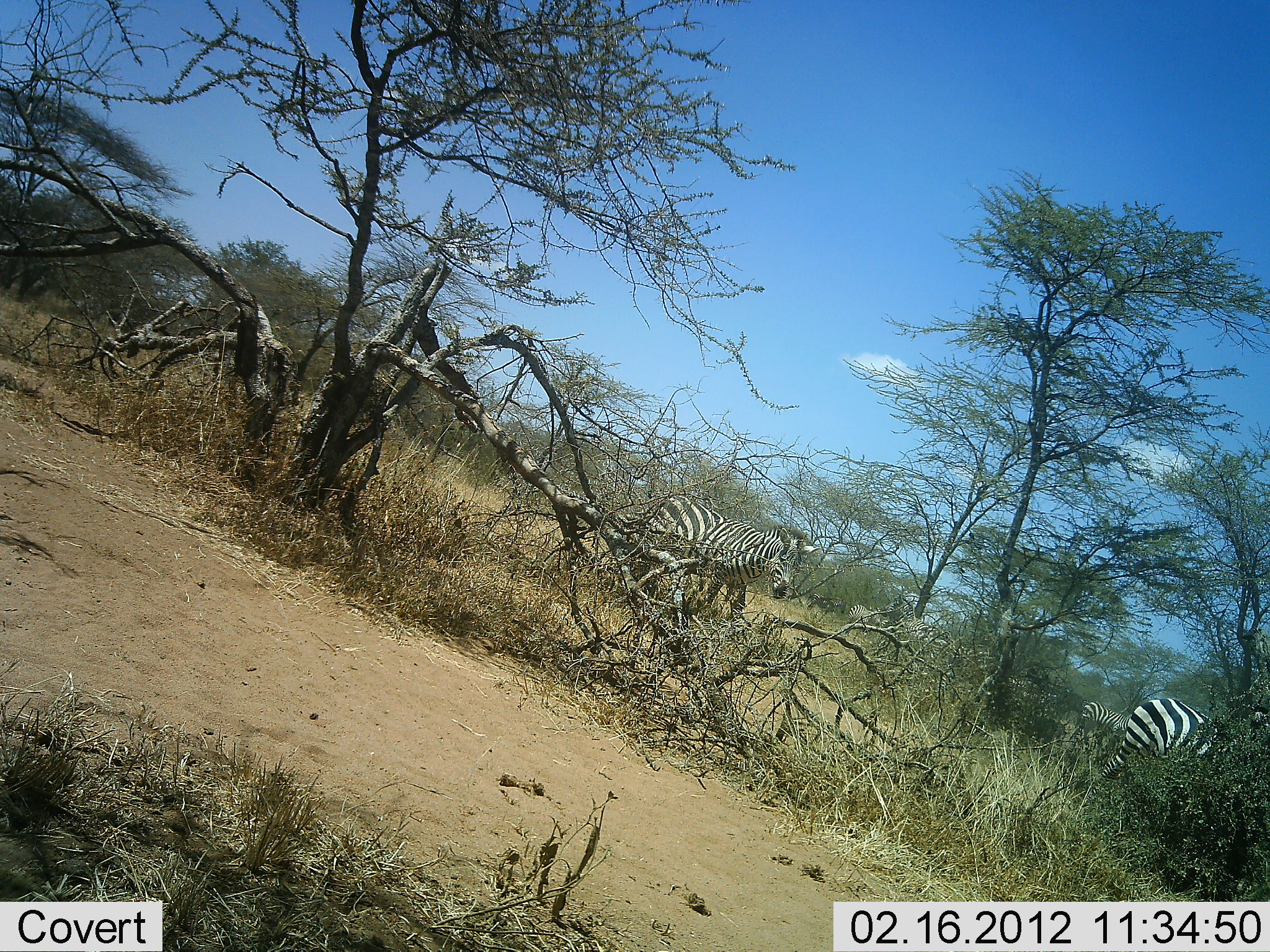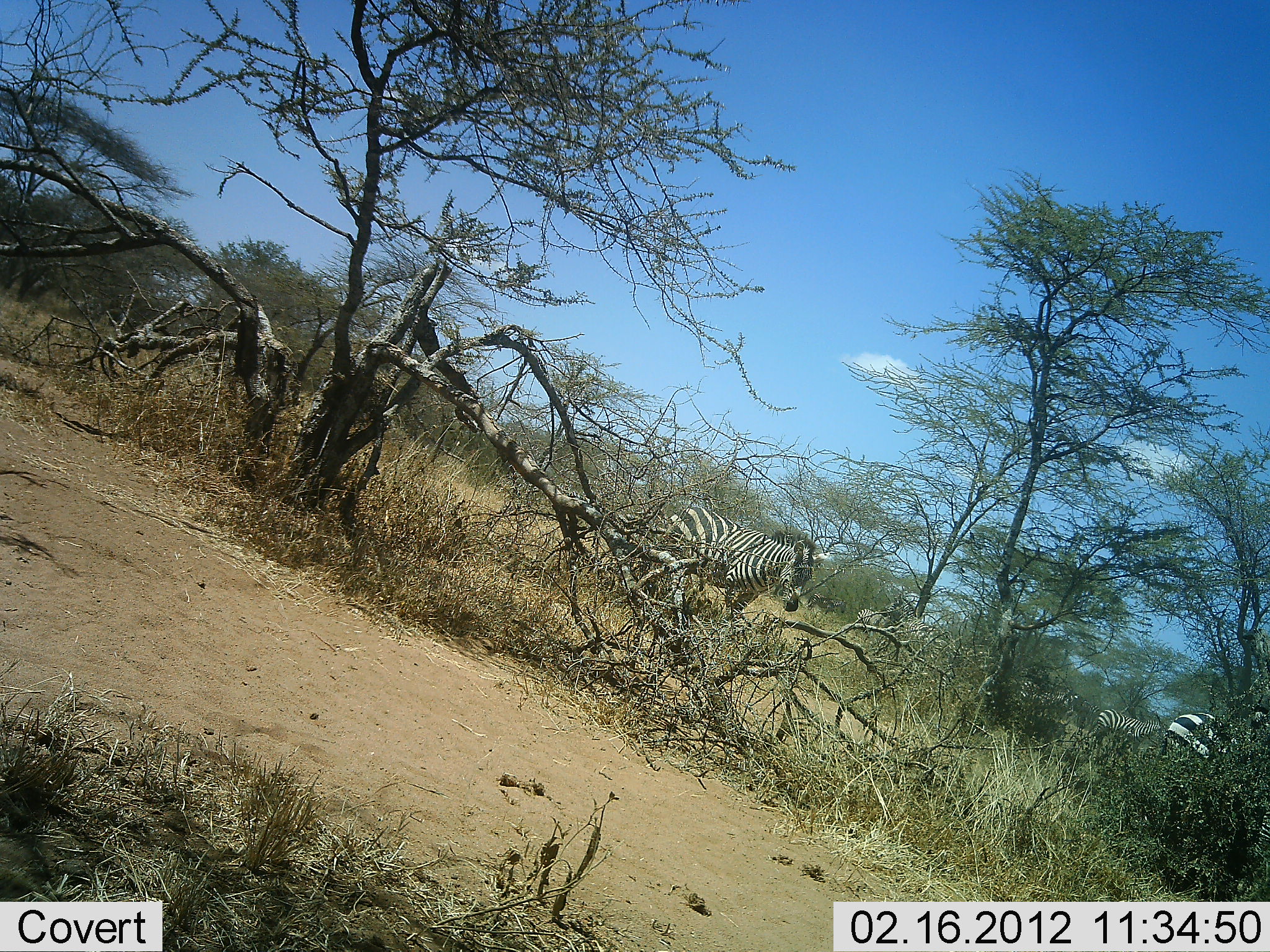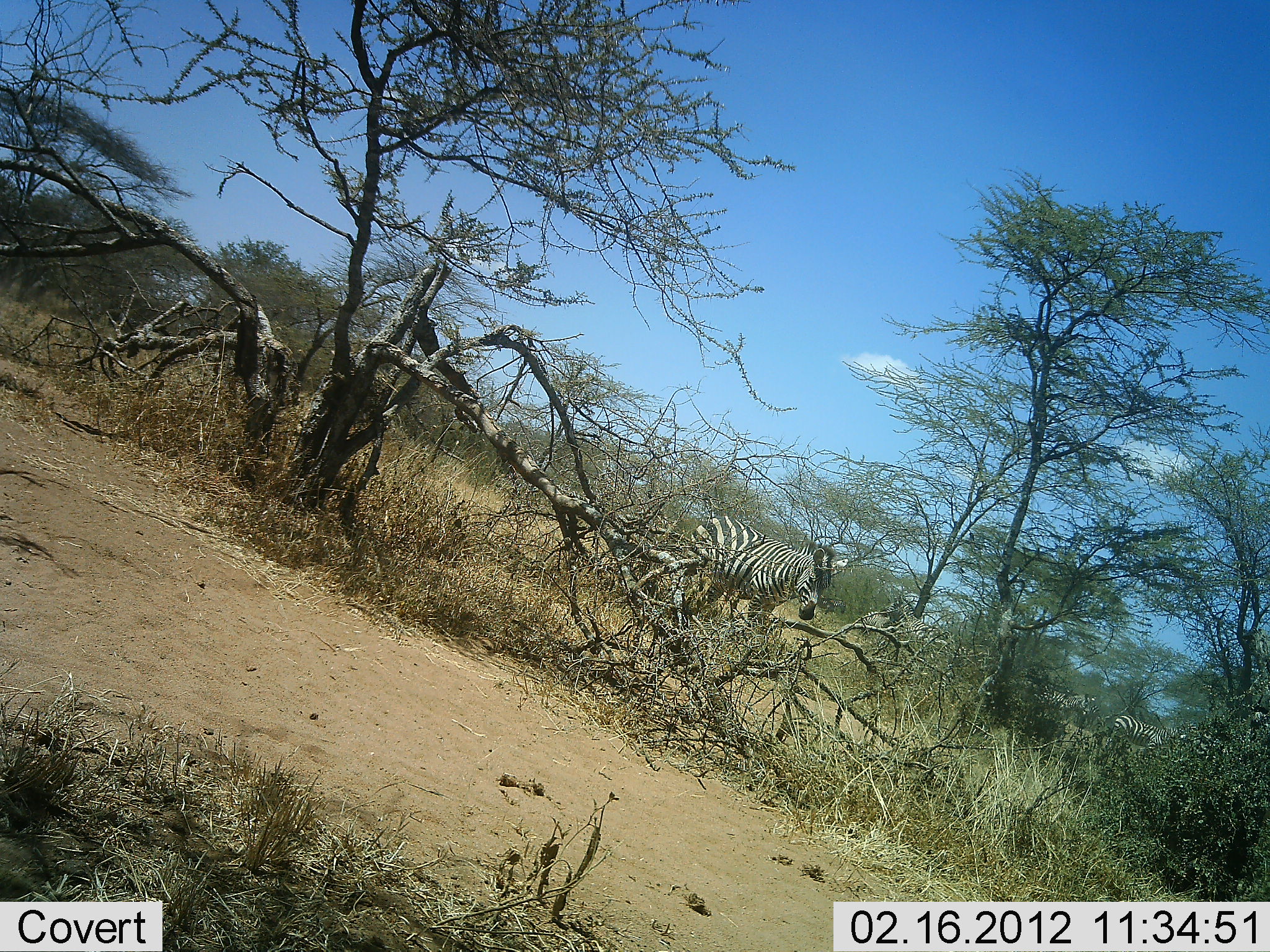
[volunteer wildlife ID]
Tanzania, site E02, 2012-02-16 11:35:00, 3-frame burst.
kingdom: Animalia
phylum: Chordata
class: Mammalia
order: Perissodactyla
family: Equidae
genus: Equus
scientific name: Equus quagga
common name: plains zebra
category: zebra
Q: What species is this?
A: Zebra (plains zebra) (Equus quagga).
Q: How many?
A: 5.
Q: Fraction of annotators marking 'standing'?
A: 12%.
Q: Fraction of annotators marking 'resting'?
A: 0%.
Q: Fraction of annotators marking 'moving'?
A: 100%.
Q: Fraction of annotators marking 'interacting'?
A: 0%.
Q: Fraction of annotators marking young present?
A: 0%.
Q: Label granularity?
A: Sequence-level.